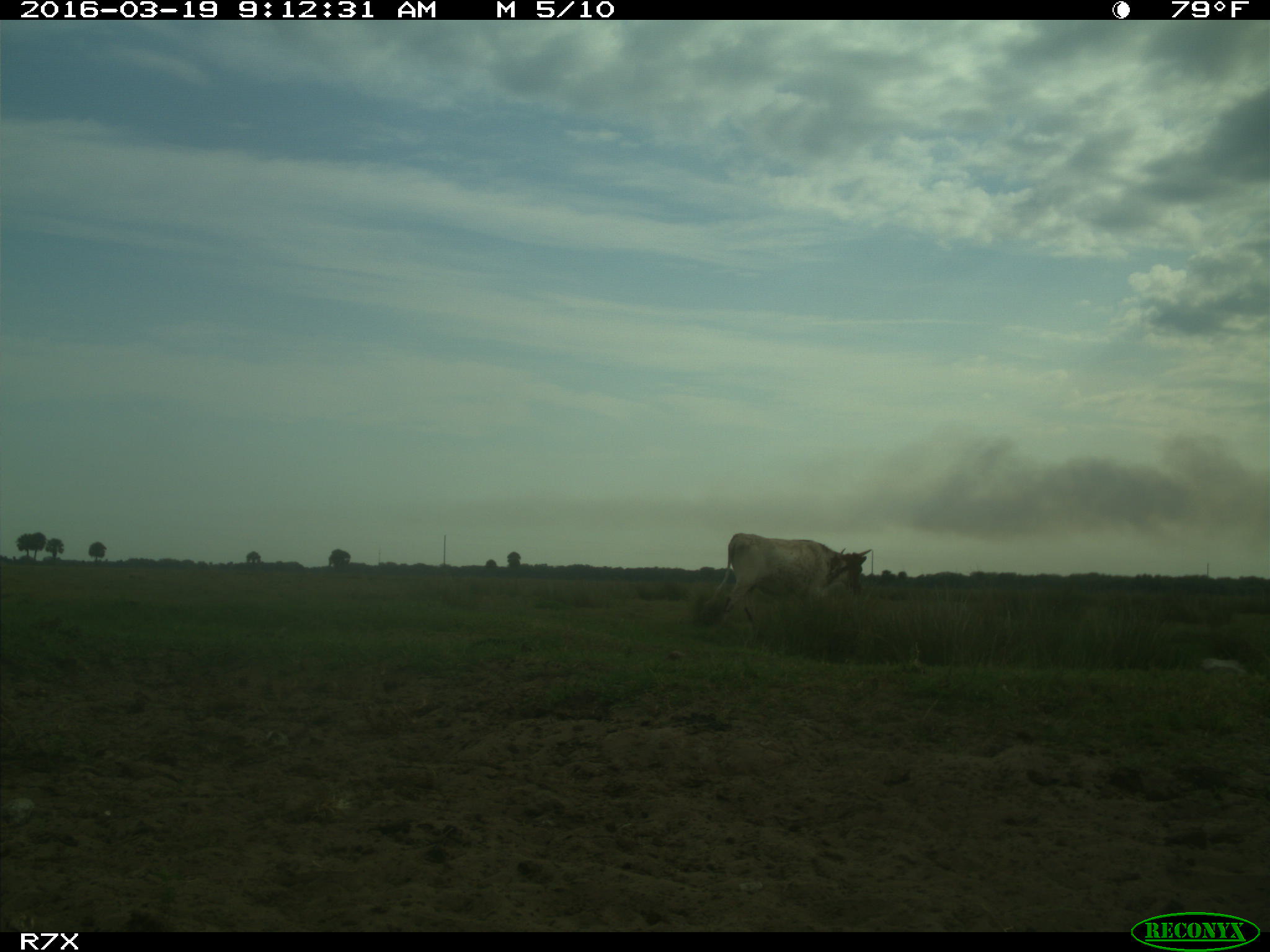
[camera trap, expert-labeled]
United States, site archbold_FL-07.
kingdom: Animalia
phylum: Chordata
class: Mammalia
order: Artiodactyla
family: Bovidae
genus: Bos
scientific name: Bos taurus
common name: domestic cow